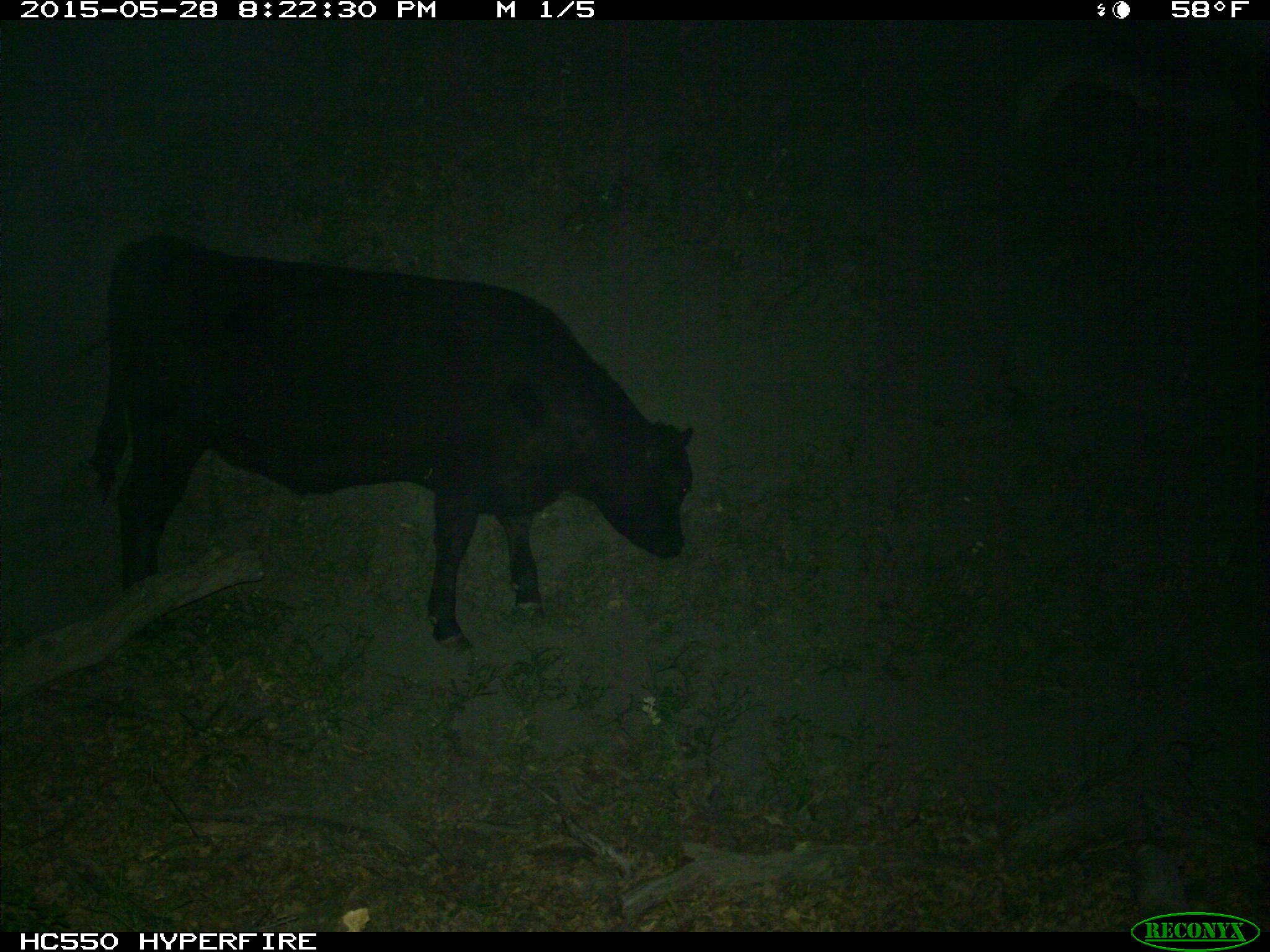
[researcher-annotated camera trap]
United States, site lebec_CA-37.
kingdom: Animalia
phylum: Chordata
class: Mammalia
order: Artiodactyla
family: Bovidae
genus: Bos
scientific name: Bos taurus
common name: domestic cow